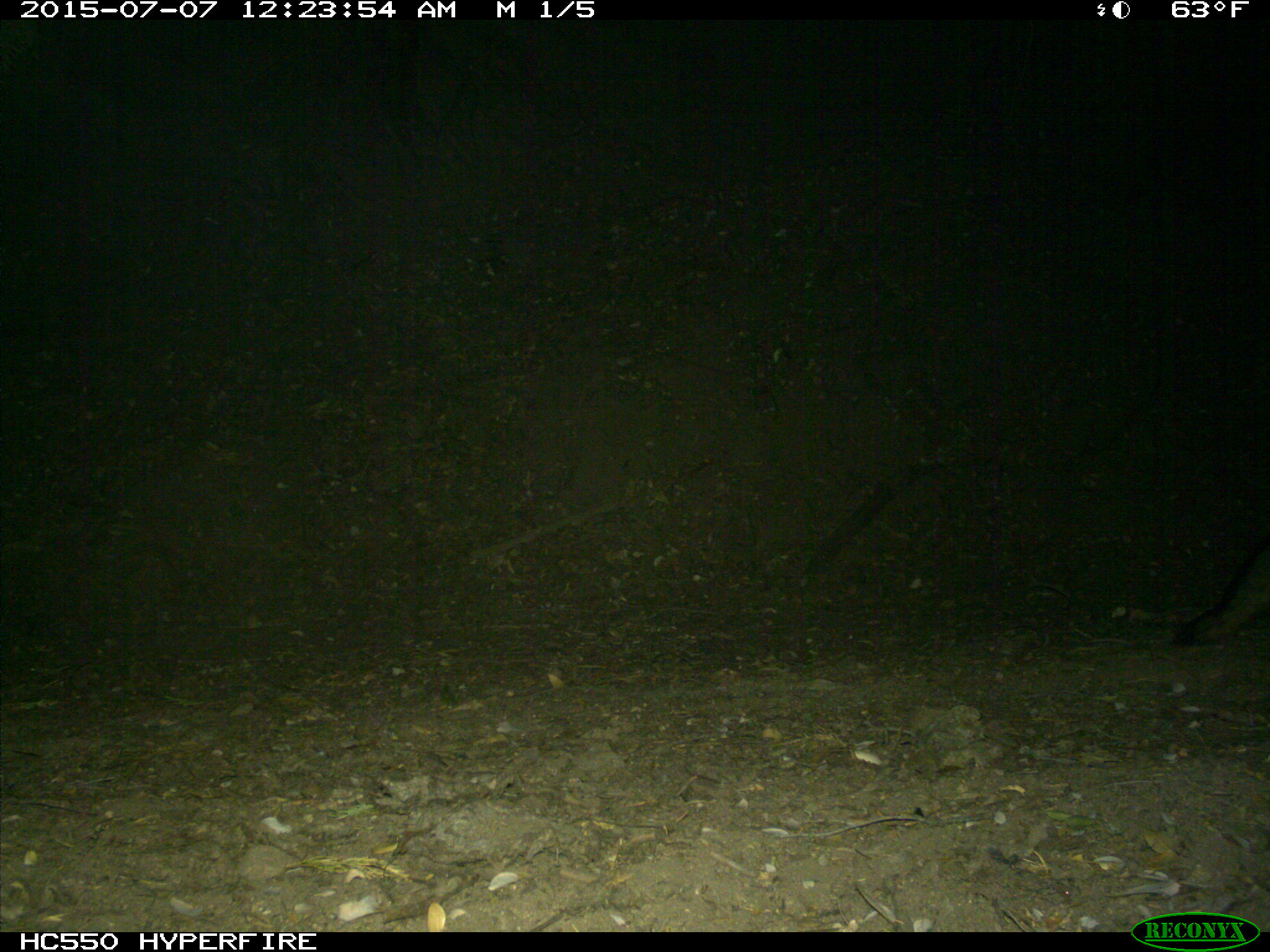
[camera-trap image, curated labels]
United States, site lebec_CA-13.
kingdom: Animalia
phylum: Chordata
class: Mammalia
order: Carnivora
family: Canidae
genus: Urocyon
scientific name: Urocyon cinereoargenteus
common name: gray fox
Urocyon cinereoargenteus (gray fox).